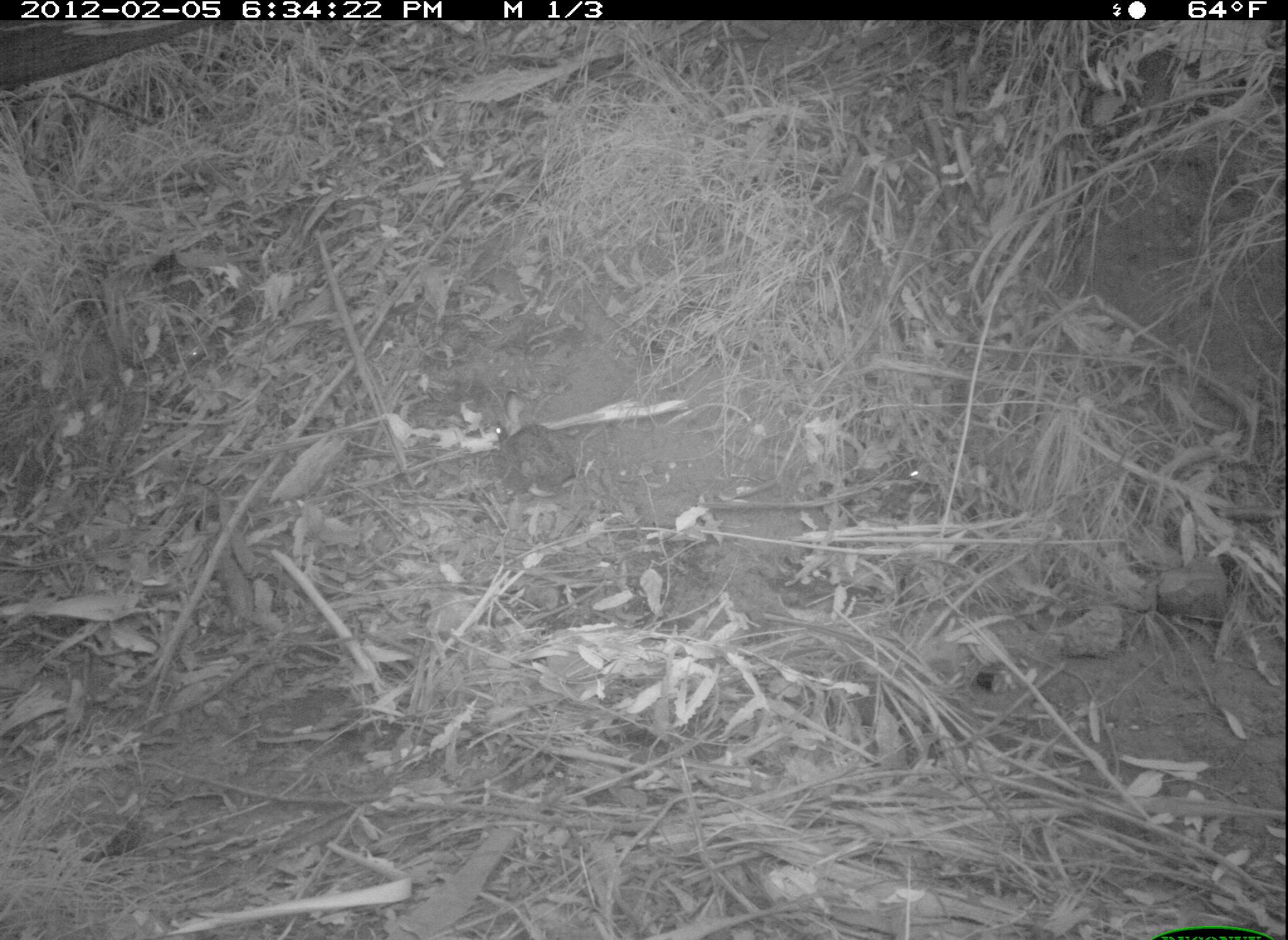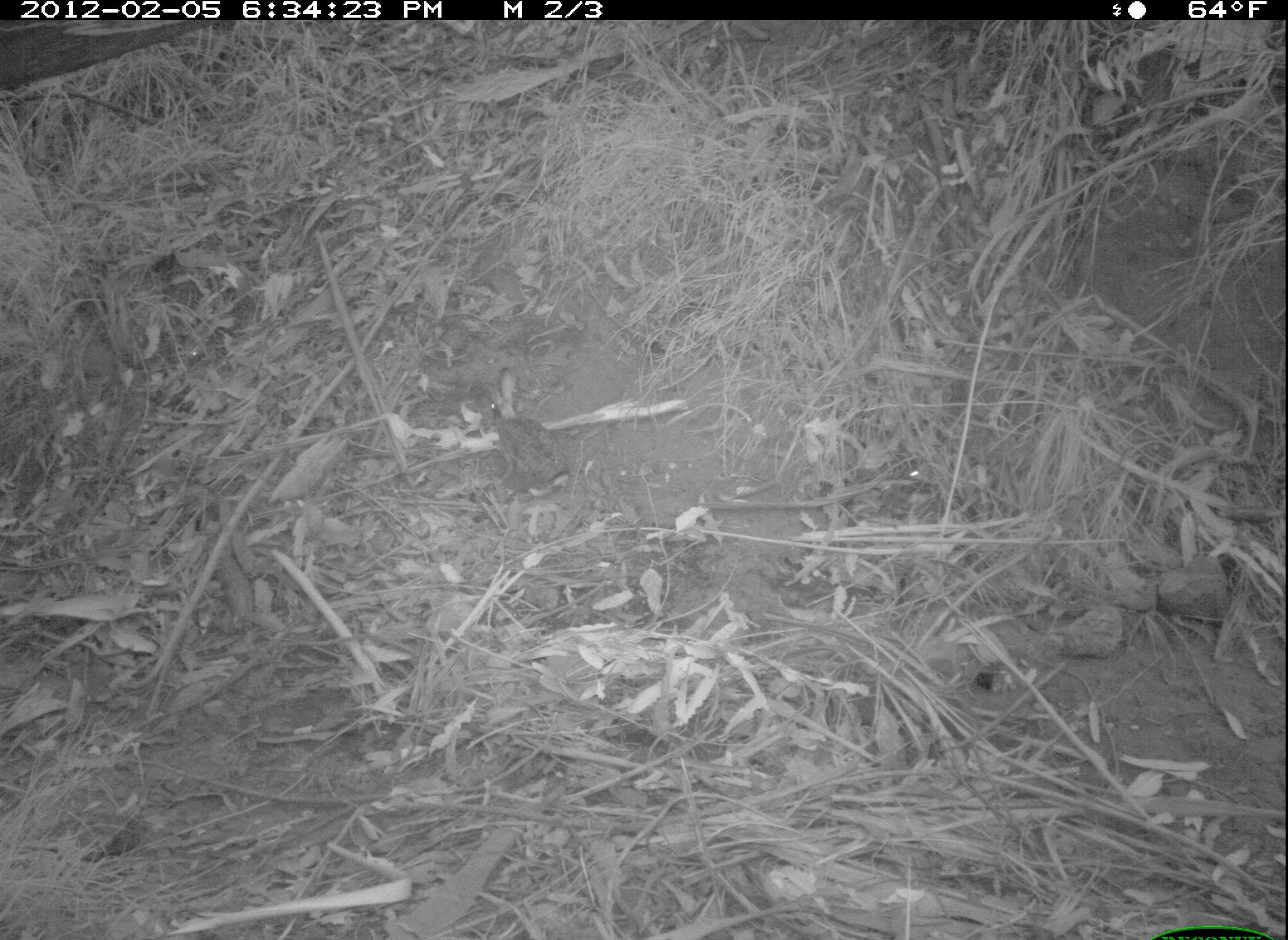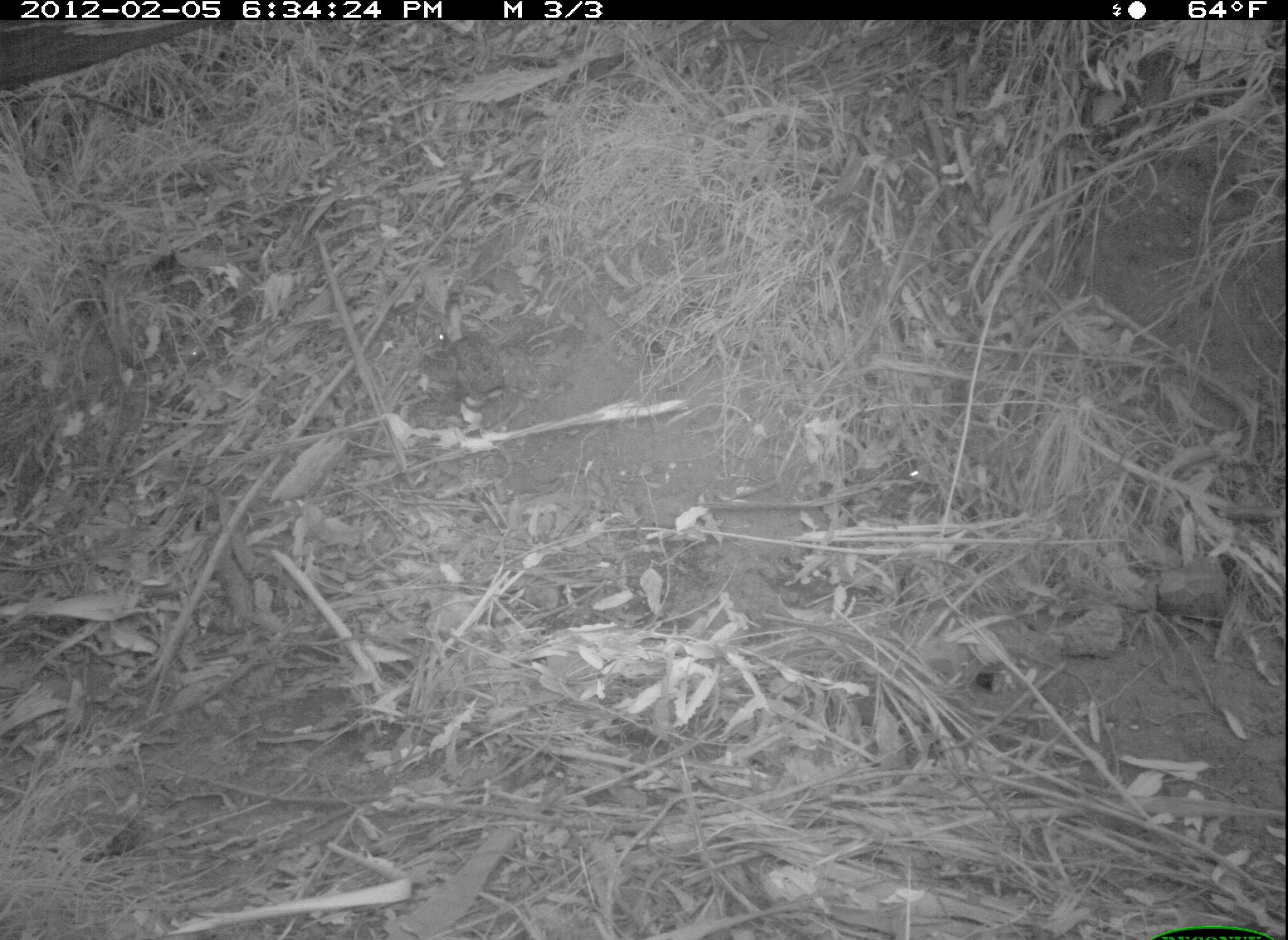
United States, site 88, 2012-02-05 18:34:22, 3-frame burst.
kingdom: Animalia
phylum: Chordata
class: Mammalia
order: Lagomorpha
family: Leporidae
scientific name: Leporidae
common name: rabbits and hares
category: rabbit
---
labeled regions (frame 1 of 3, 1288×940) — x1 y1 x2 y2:
rabbit: 491 387 602 511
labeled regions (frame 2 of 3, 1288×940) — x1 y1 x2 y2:
rabbit: 477 364 589 494